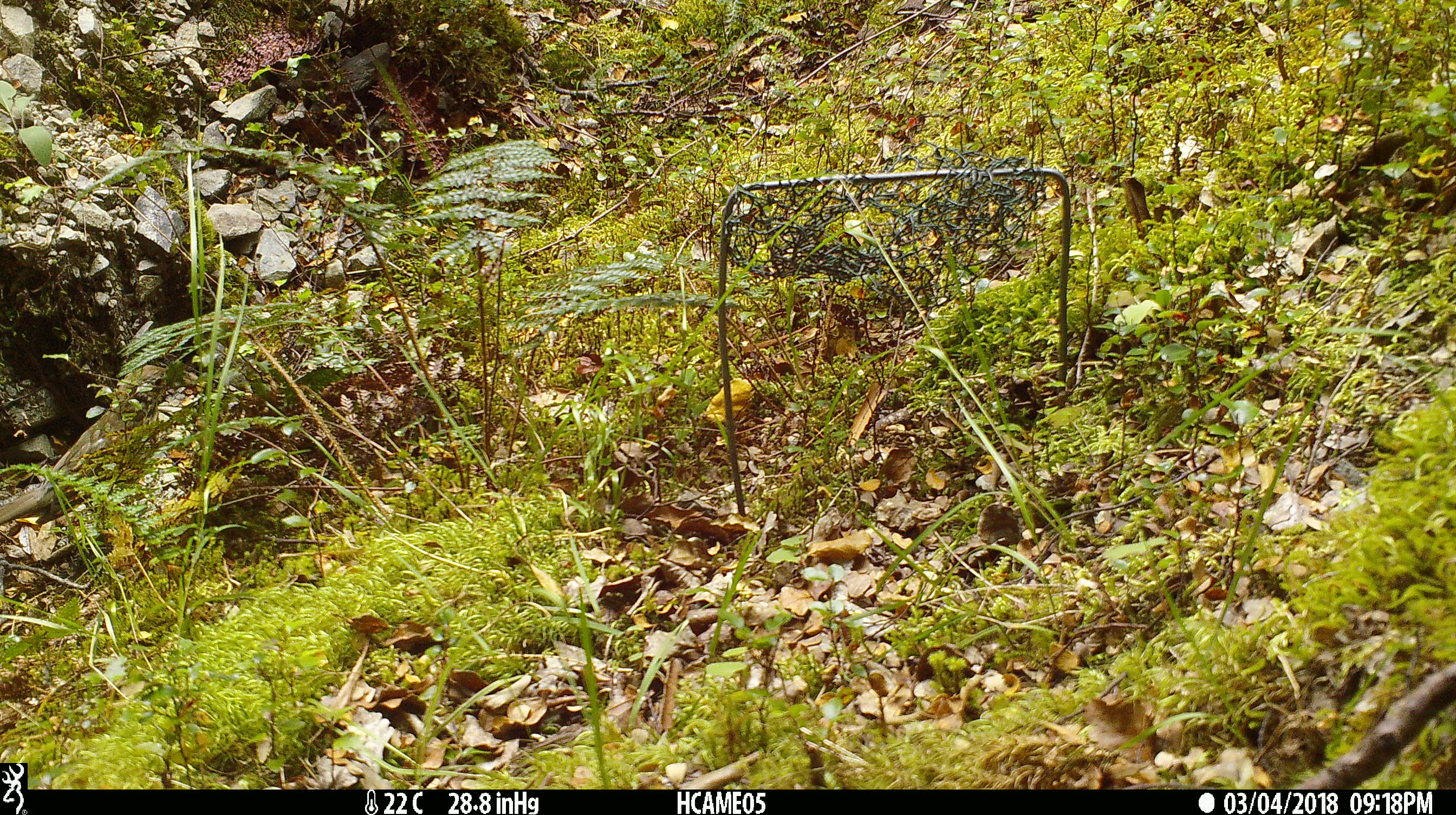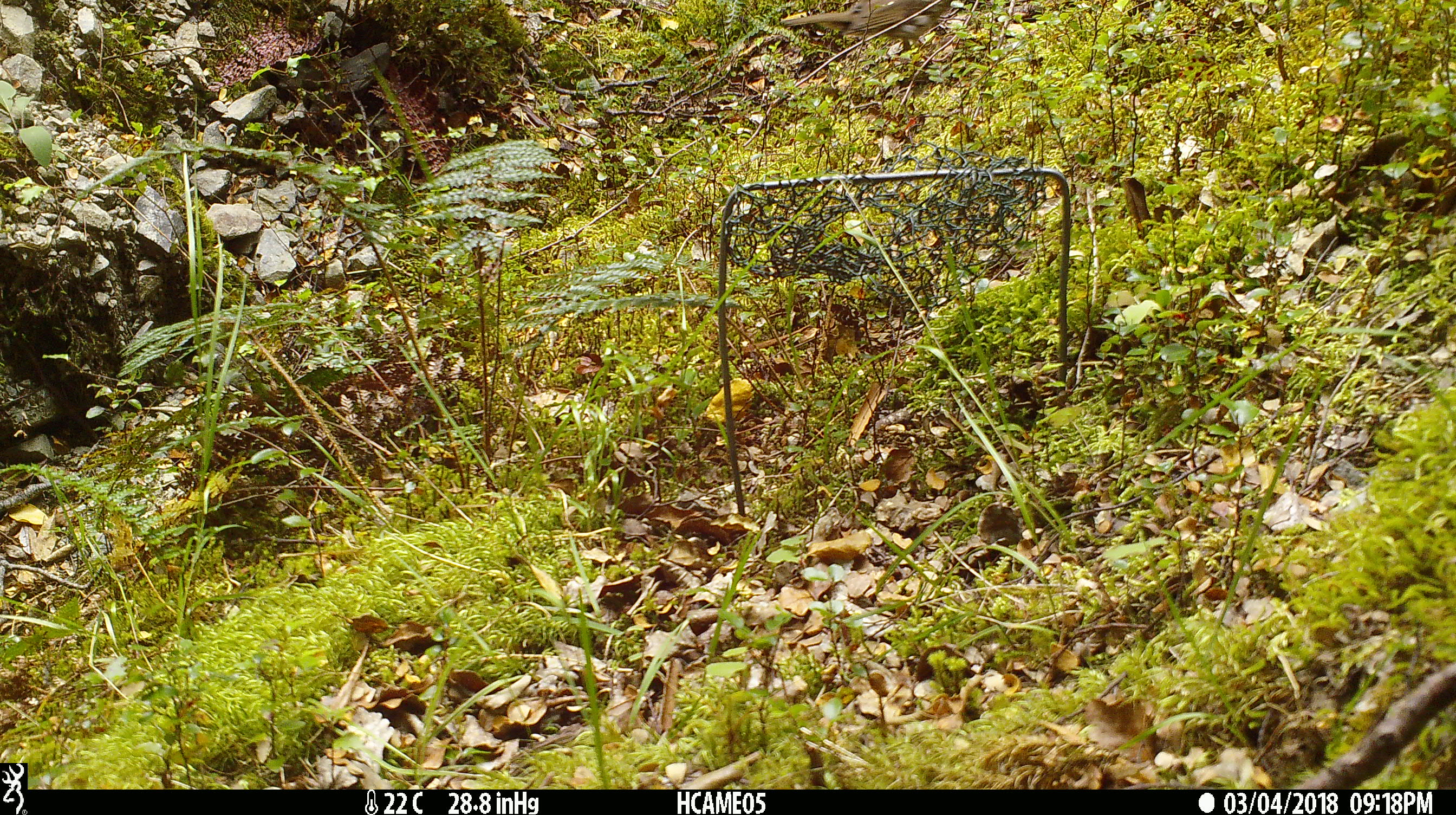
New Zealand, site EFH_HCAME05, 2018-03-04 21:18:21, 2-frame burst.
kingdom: Animalia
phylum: Chordata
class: Aves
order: Passeriformes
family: Turdidae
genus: Turdus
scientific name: Turdus philomelos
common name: song thrush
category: thrush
Thrush (song thrush) (Turdus philomelos).